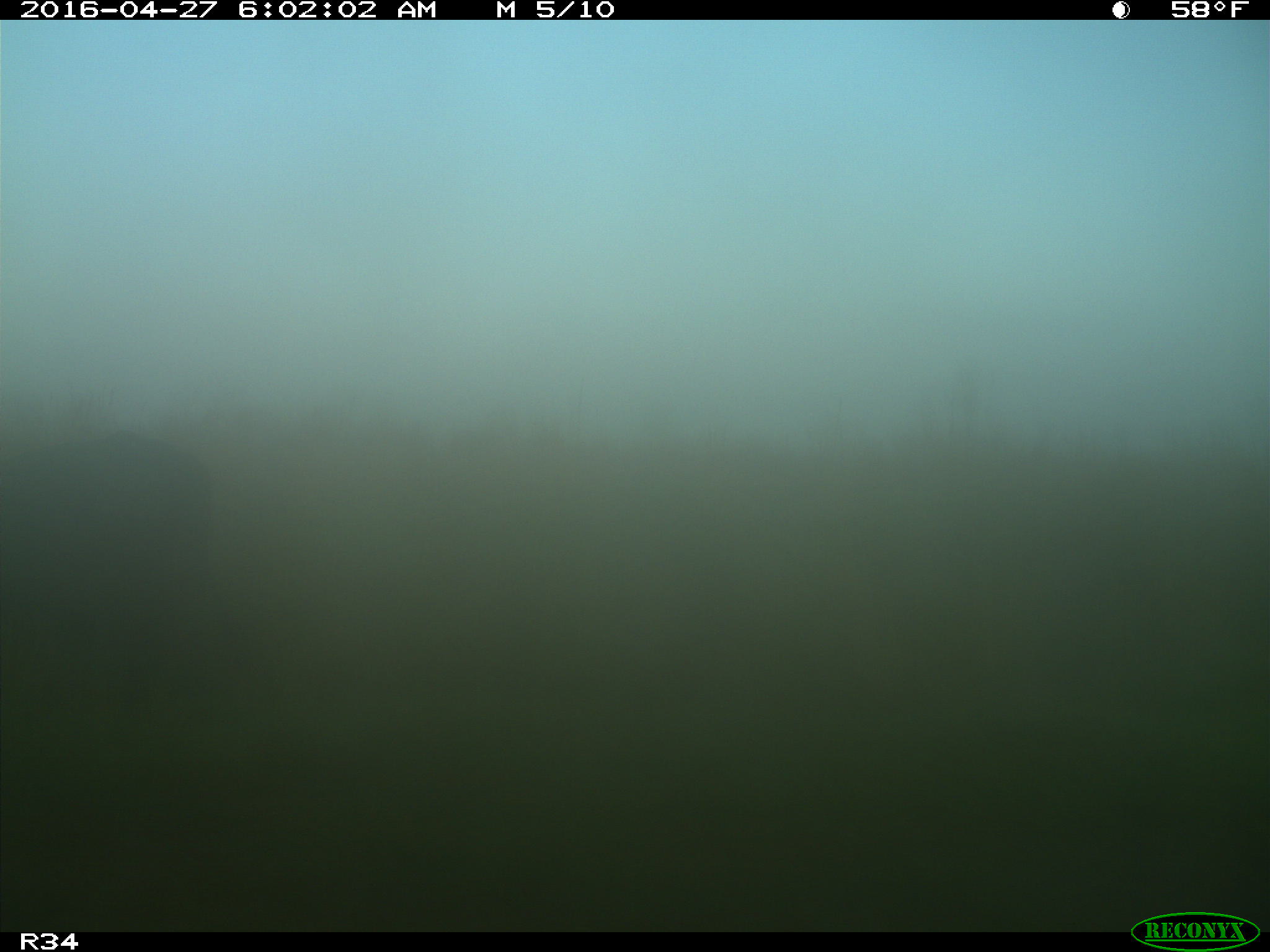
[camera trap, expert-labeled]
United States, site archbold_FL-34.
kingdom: Animalia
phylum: Chordata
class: Mammalia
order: Artiodactyla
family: Bovidae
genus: Bos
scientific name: Bos taurus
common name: domestic cow